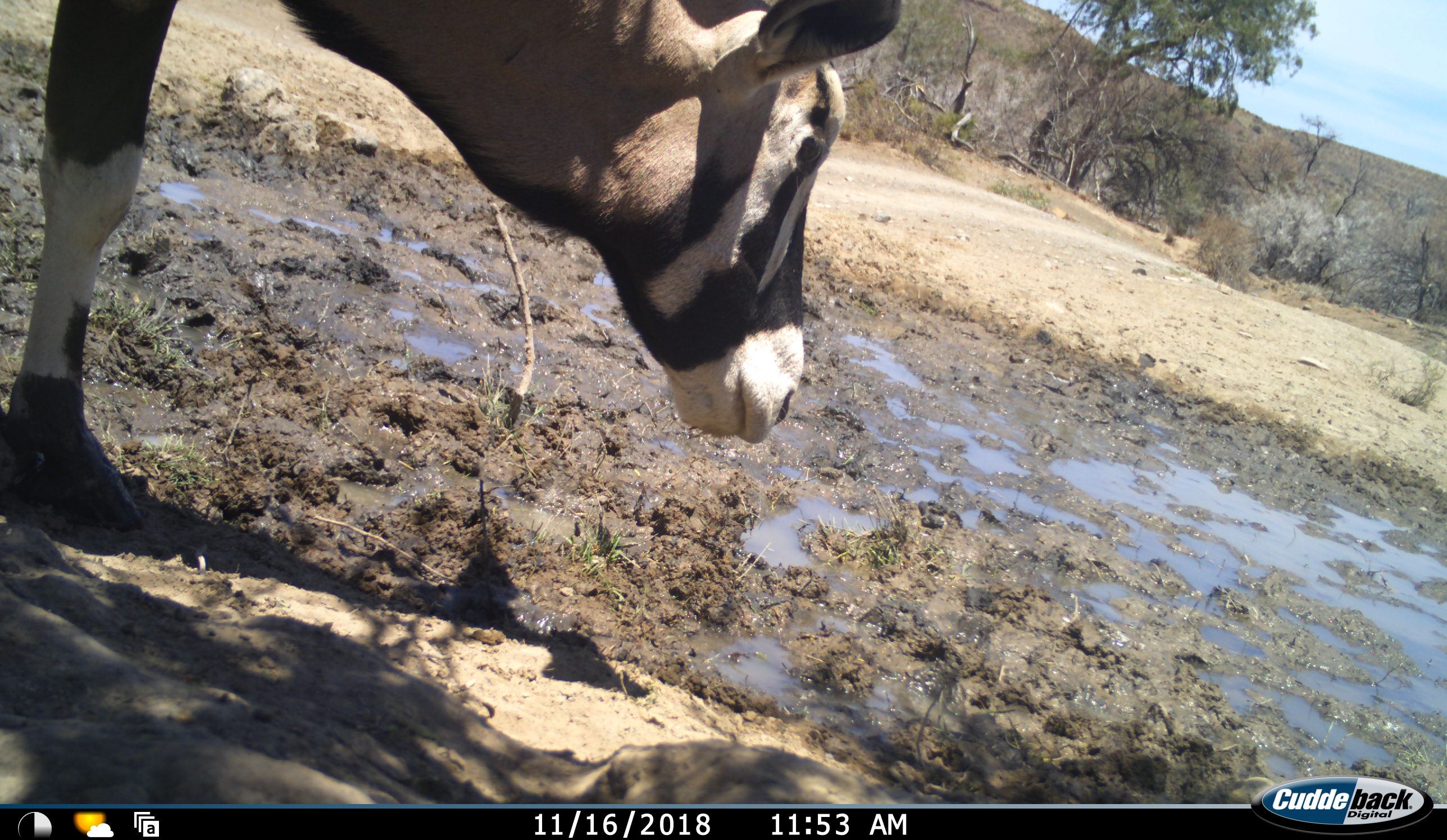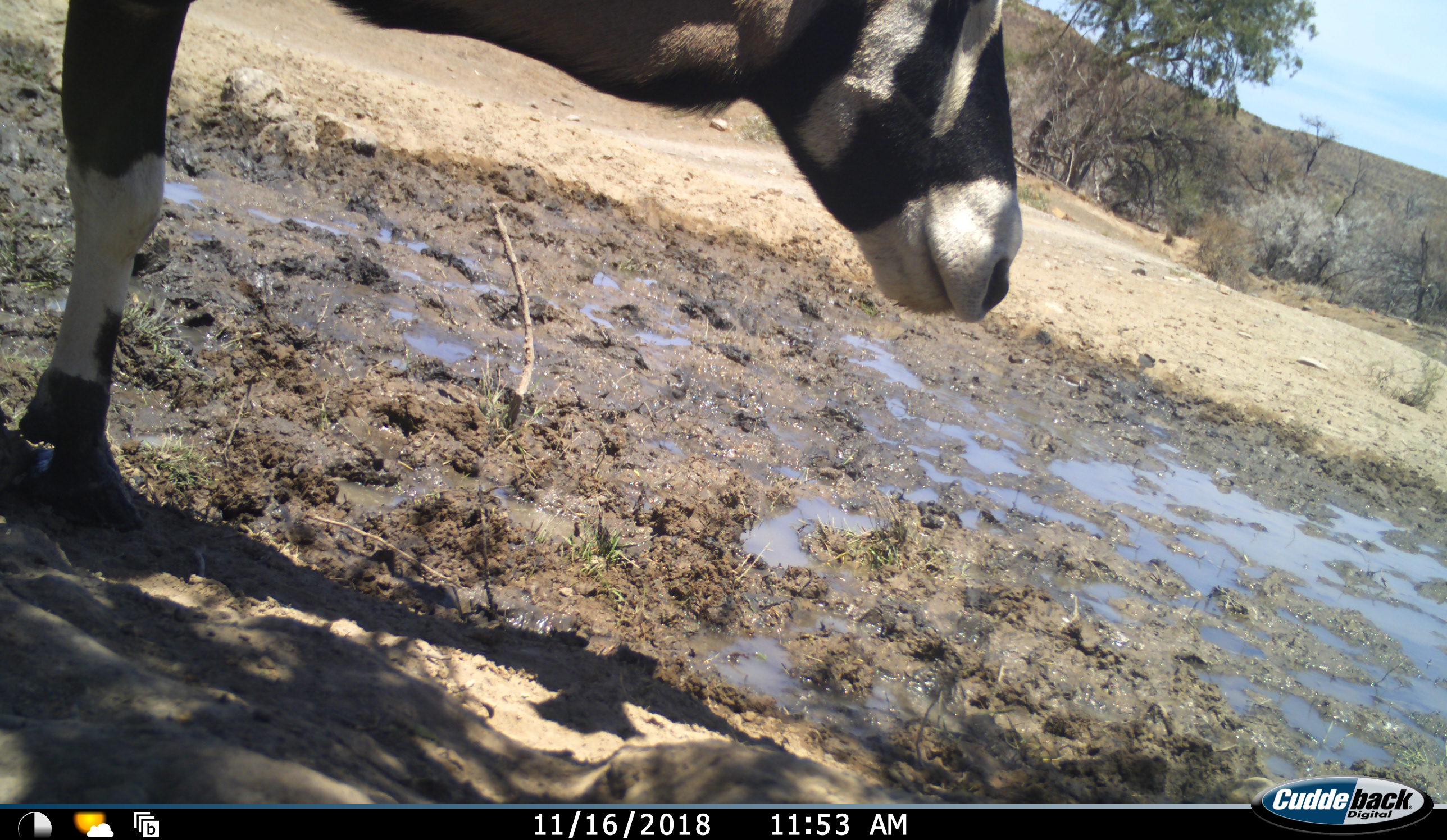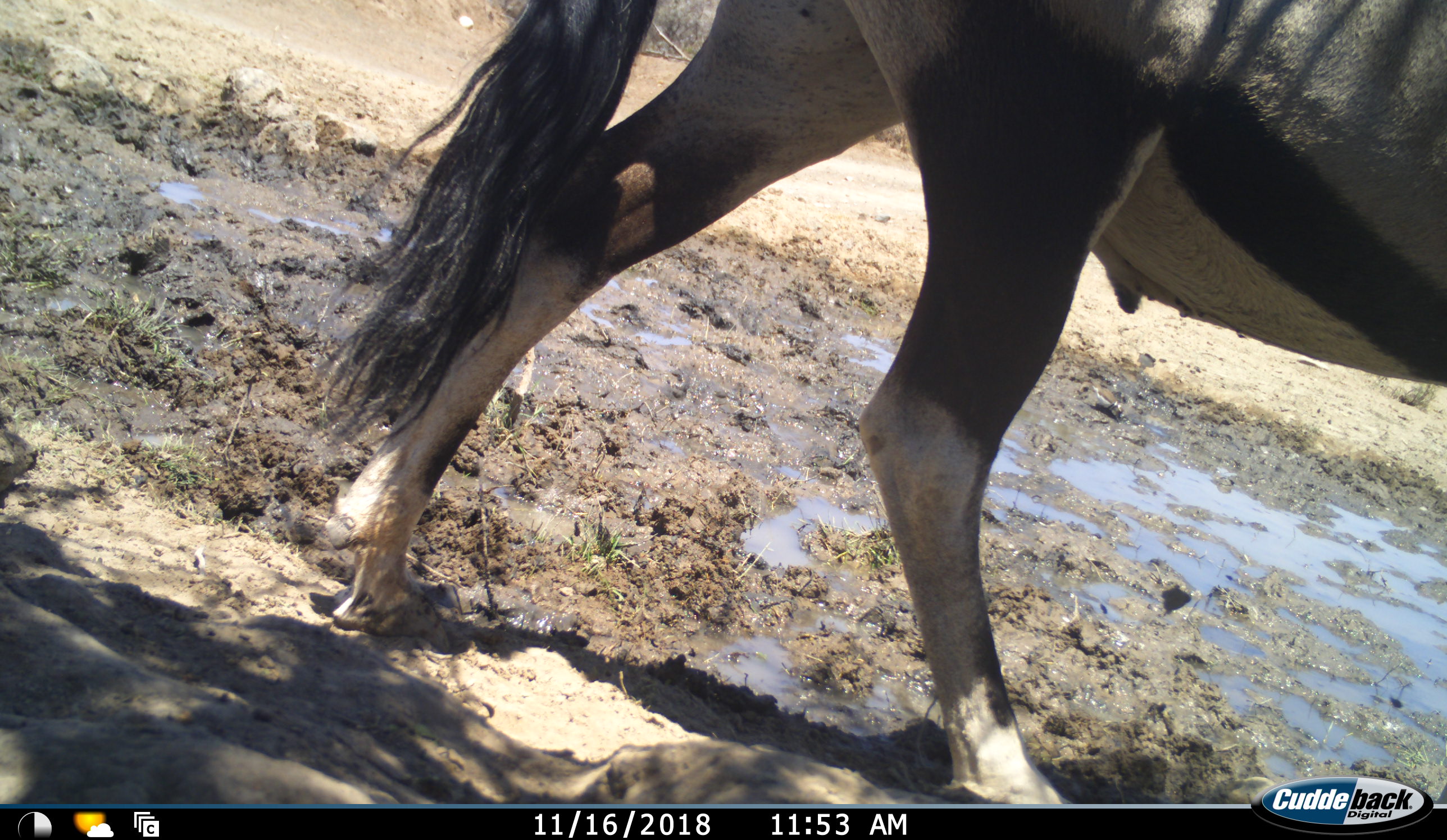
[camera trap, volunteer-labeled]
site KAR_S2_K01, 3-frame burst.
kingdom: Animalia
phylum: Chordata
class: Mammalia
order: Artiodactyla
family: Bovidae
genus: Oryx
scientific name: Oryx gazella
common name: gemsbok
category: oryx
Oryx (gemsbok) (Oryx gazella), count 1. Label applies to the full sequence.